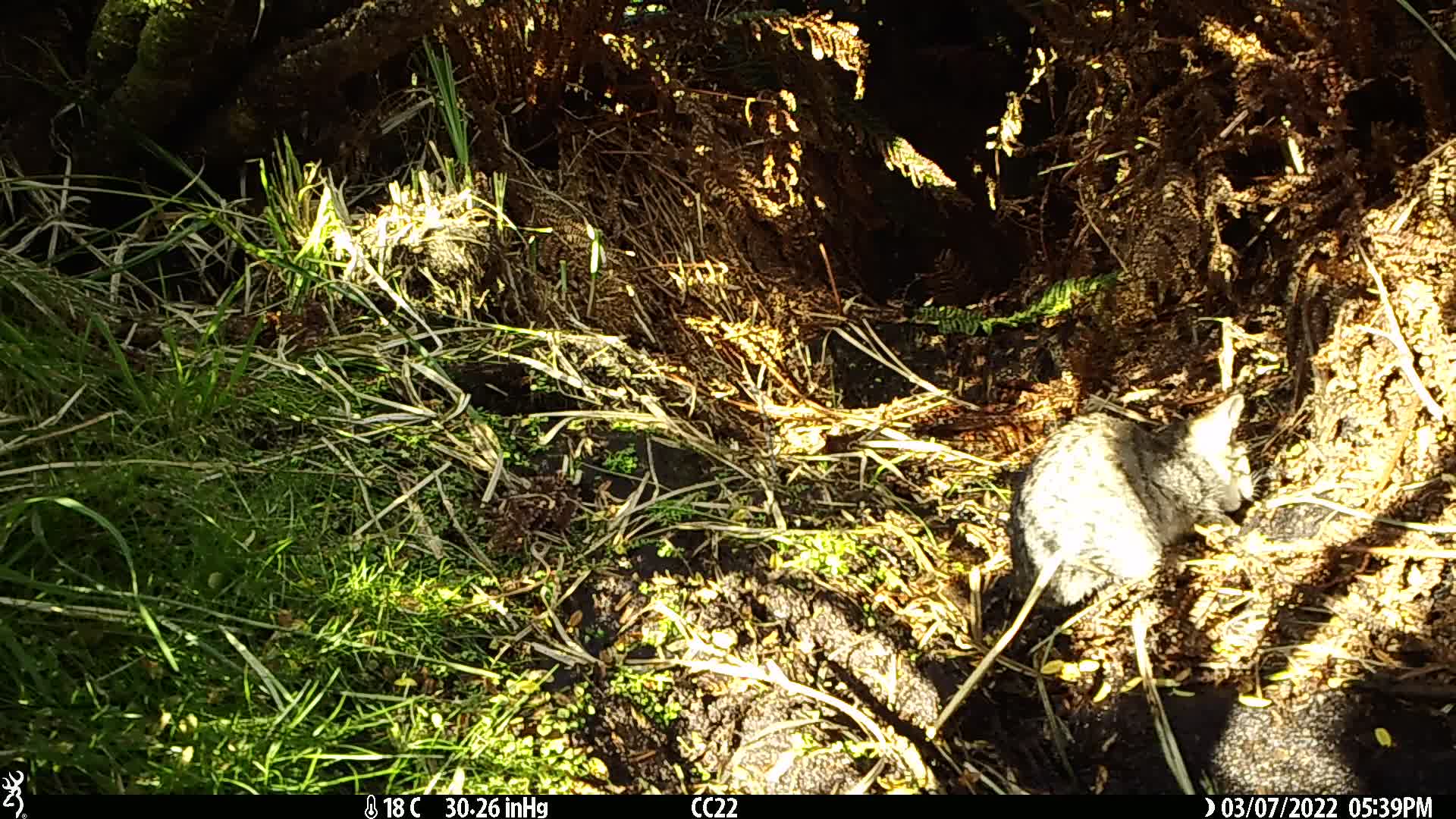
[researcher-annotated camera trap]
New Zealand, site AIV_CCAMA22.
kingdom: Animalia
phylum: Chordata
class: Mammalia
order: Carnivora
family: Felidae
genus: Felis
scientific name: Felis catus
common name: domestic cat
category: cat